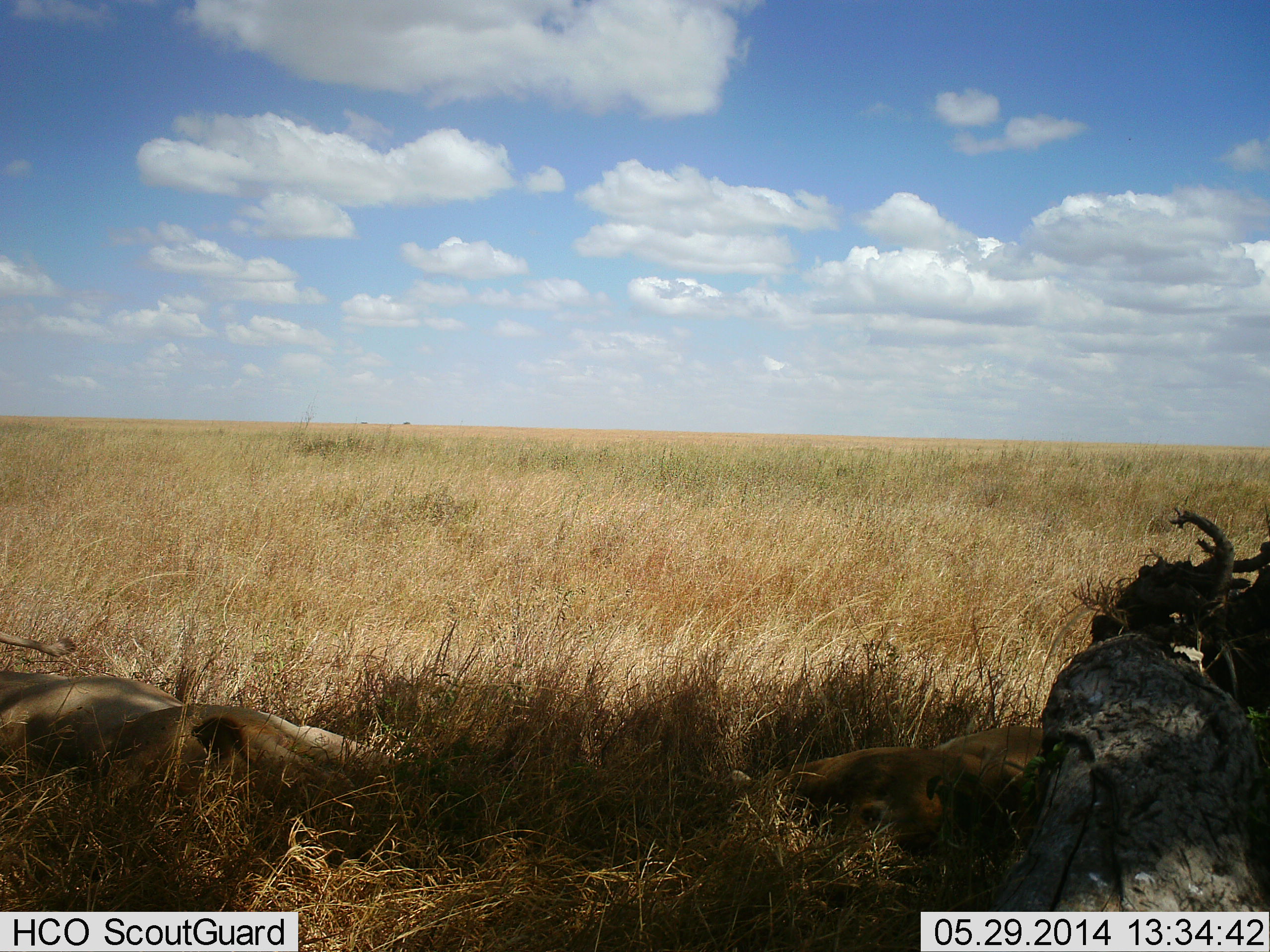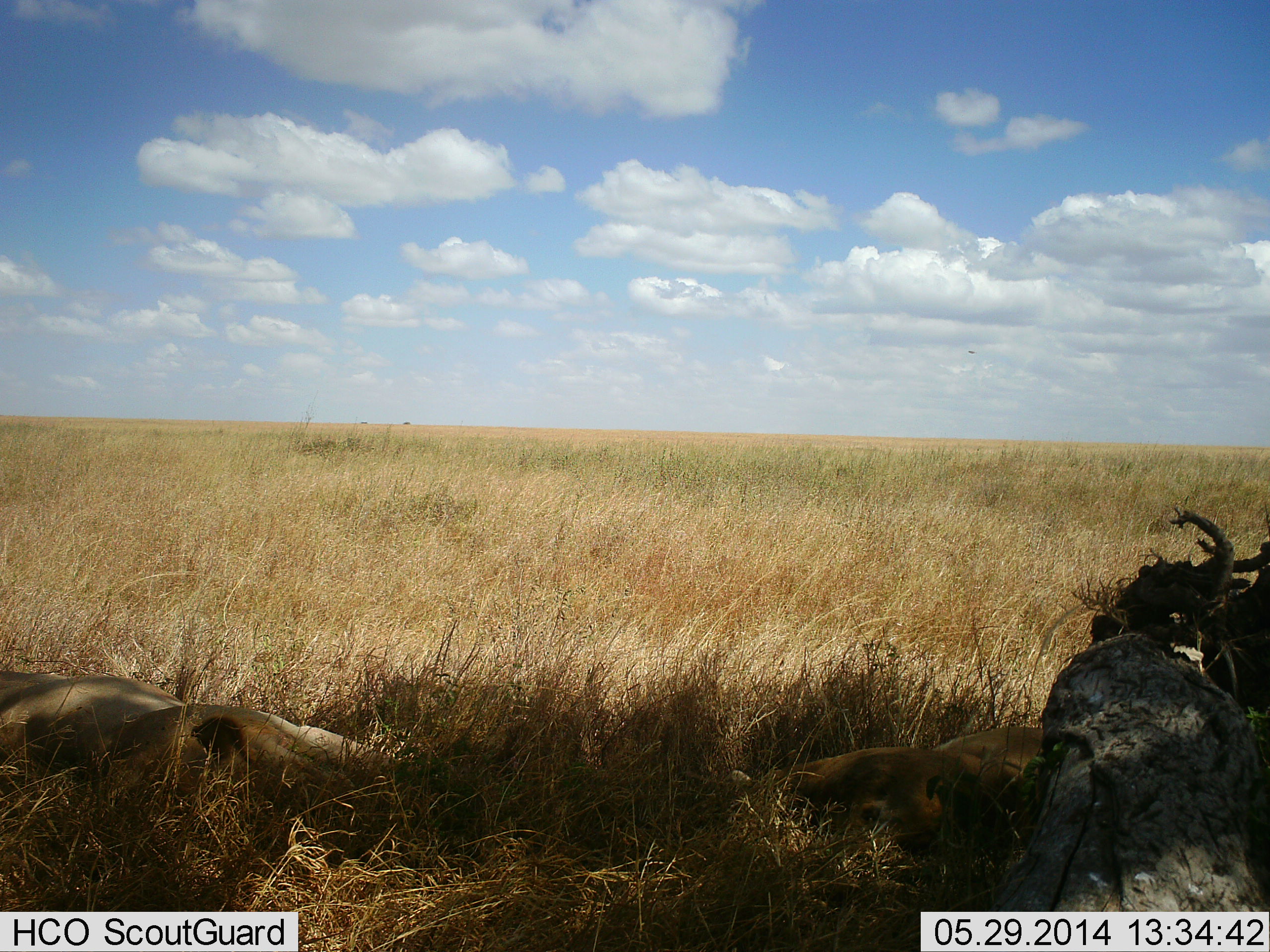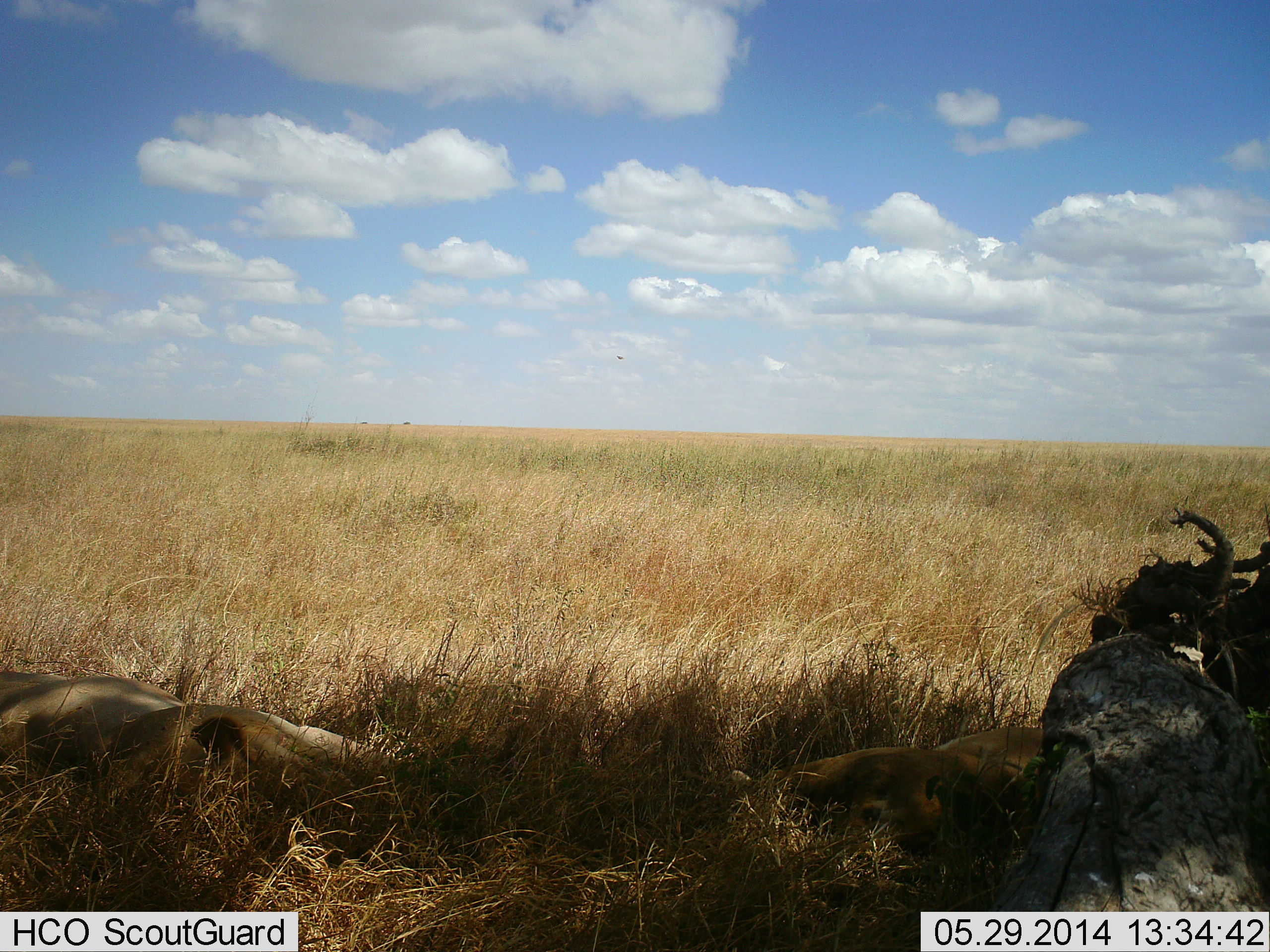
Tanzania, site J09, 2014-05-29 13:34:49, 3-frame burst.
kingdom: Animalia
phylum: Chordata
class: Mammalia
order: Carnivora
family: Felidae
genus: Panthera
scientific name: Panthera leo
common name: lion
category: lionfemale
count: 2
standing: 0%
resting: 100%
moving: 0%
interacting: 0%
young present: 18%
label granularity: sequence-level